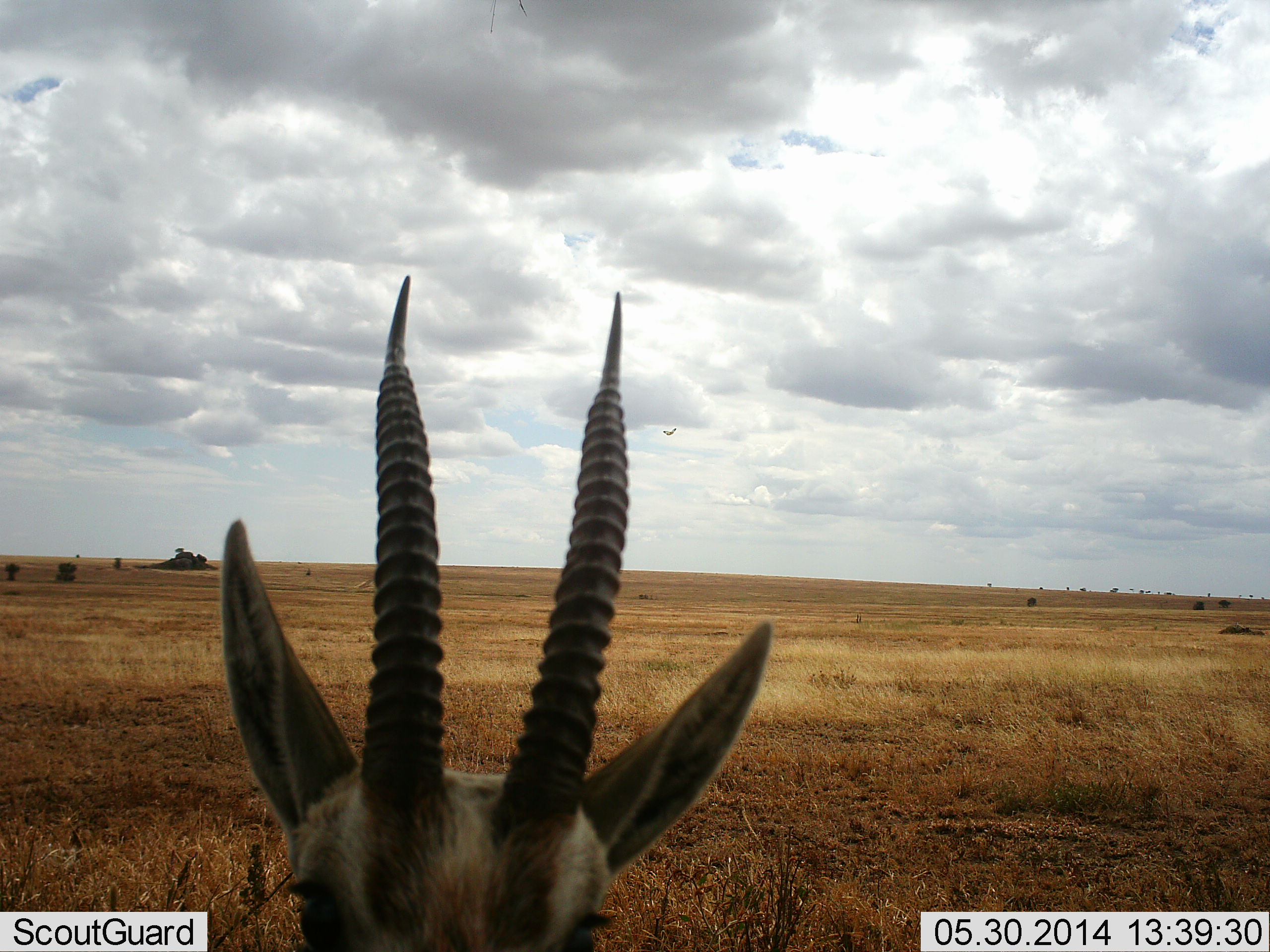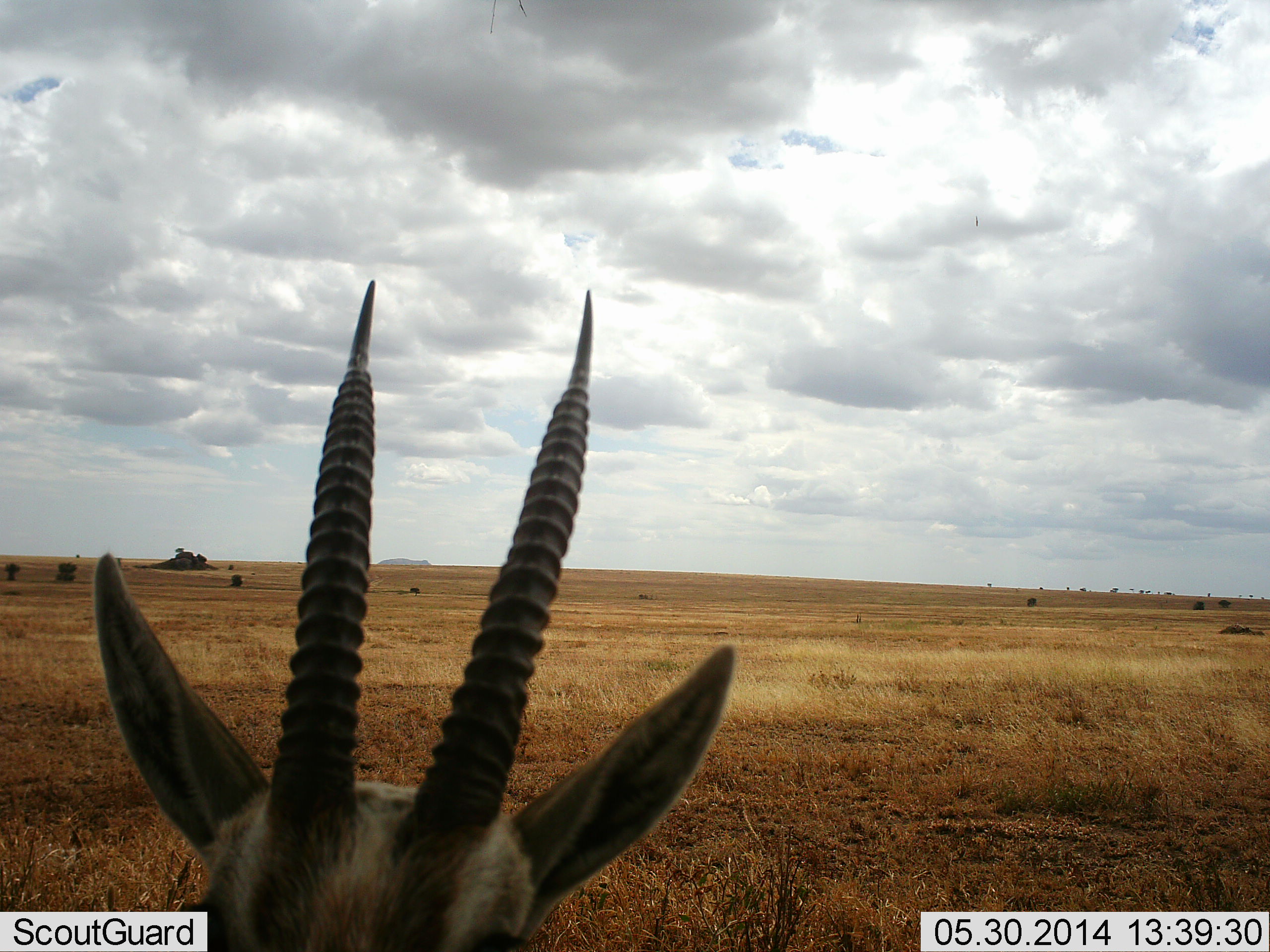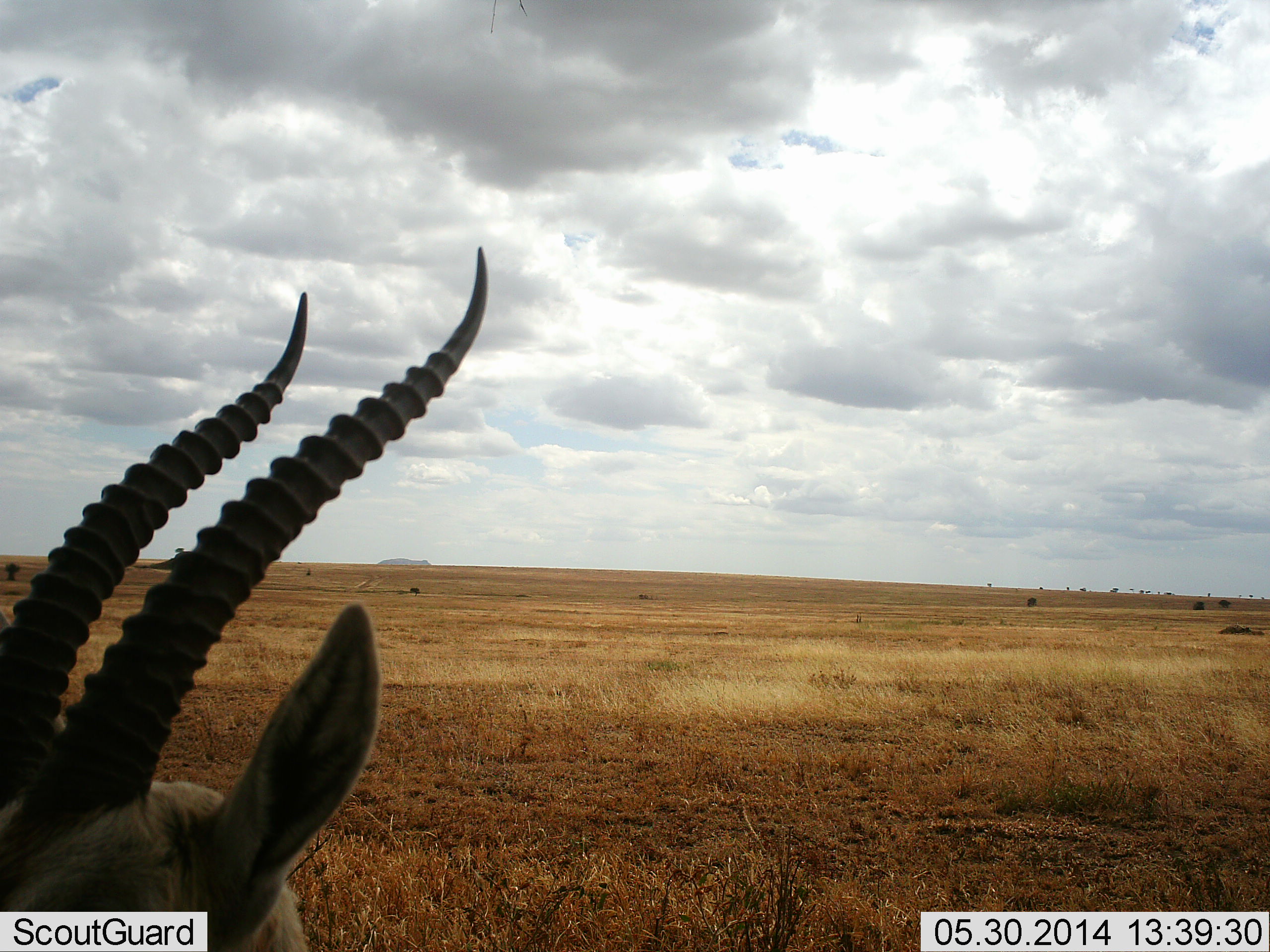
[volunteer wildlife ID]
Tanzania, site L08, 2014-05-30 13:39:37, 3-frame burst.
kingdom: Animalia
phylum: Chordata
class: Mammalia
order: Artiodactyla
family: Bovidae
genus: Eudorcas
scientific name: Eudorcas thomsonii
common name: thomson's gazelle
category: gazellethomsons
Gazellethomsons (thomson's gazelle) (Eudorcas thomsonii), count 1. Behavior (volunteer vote fractions): standing 80%, resting 10%, moving 10%, interacting 0%. Young present (vote fraction): 0%. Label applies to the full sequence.